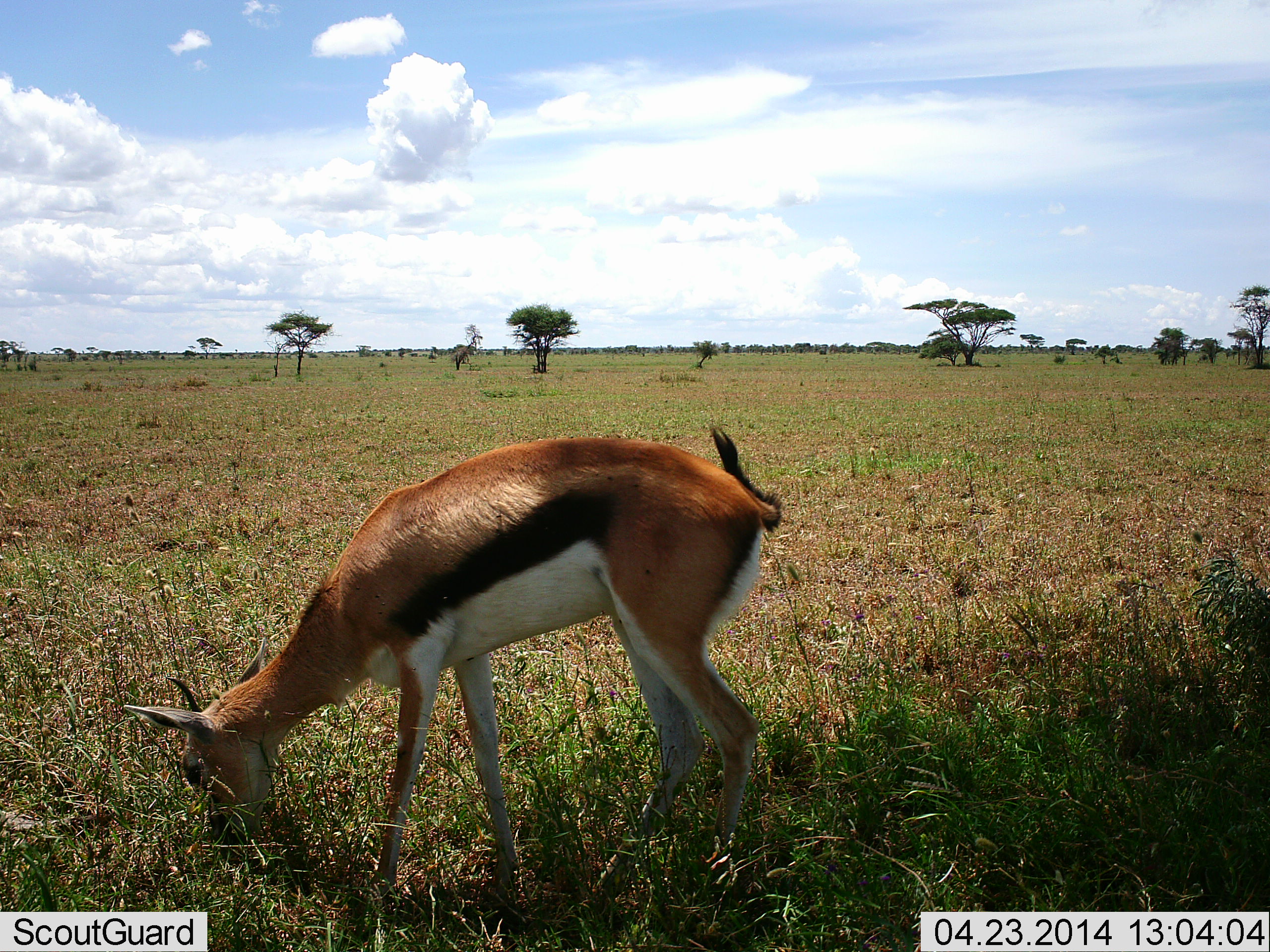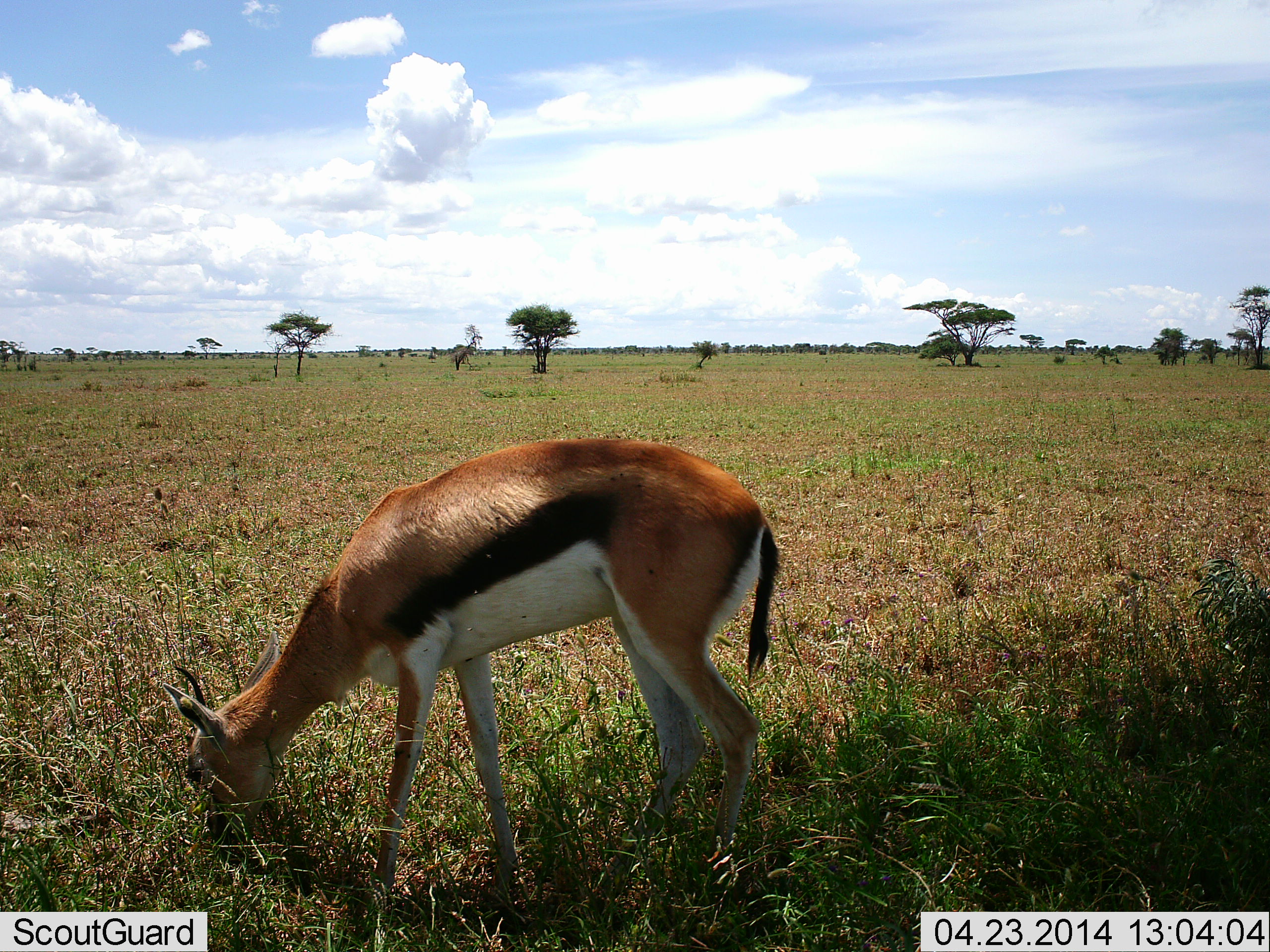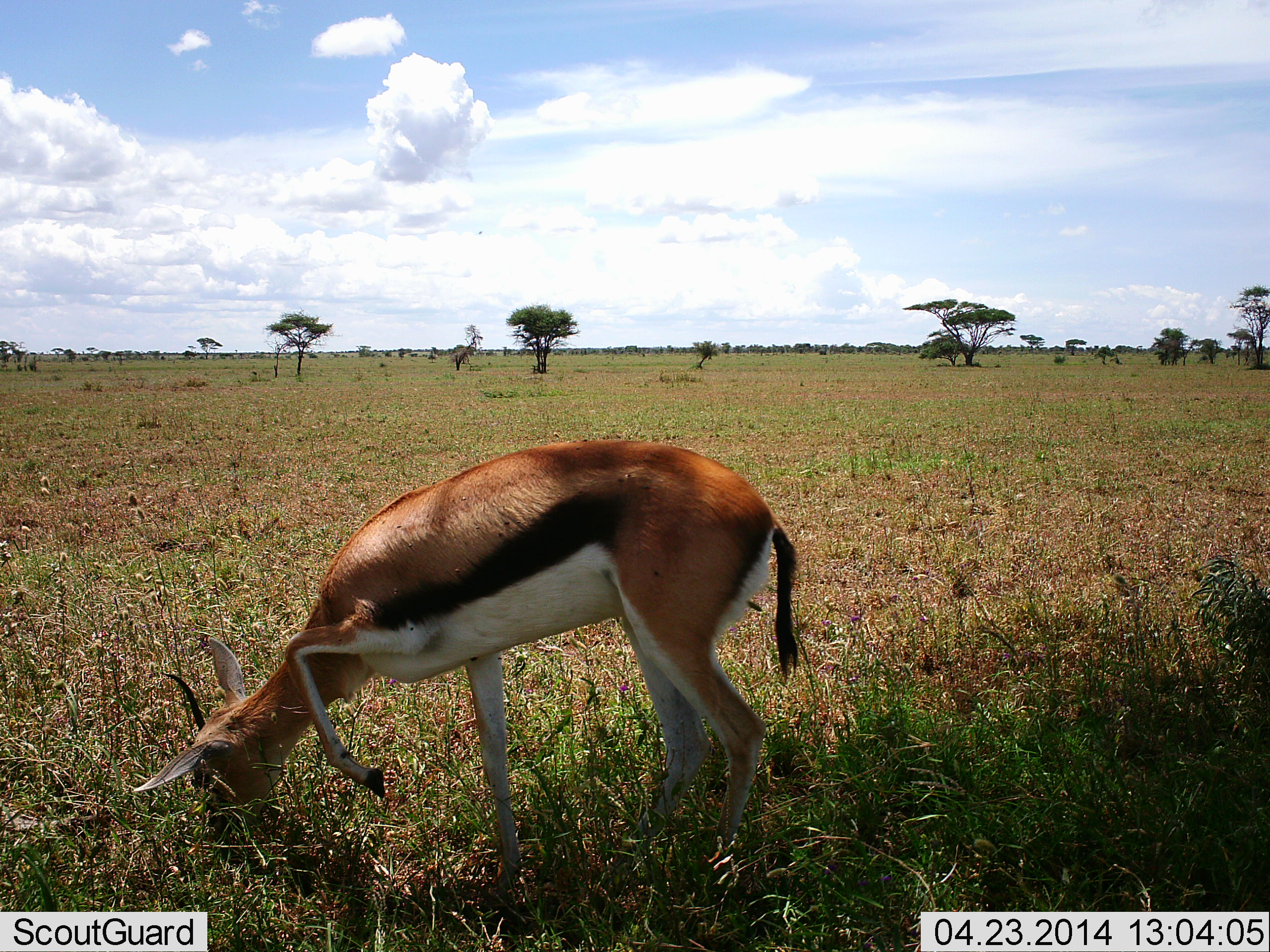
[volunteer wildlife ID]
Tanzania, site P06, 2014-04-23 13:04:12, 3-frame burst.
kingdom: Animalia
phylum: Chordata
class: Mammalia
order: Artiodactyla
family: Bovidae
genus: Eudorcas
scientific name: Eudorcas thomsonii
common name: thomson's gazelle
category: gazellethomsons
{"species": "gazellethomsons (thomson's gazelle) (Eudorcas thomsonii)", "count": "1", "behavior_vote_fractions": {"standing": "20%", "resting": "0%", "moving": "0%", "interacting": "0%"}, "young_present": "0%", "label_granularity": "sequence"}